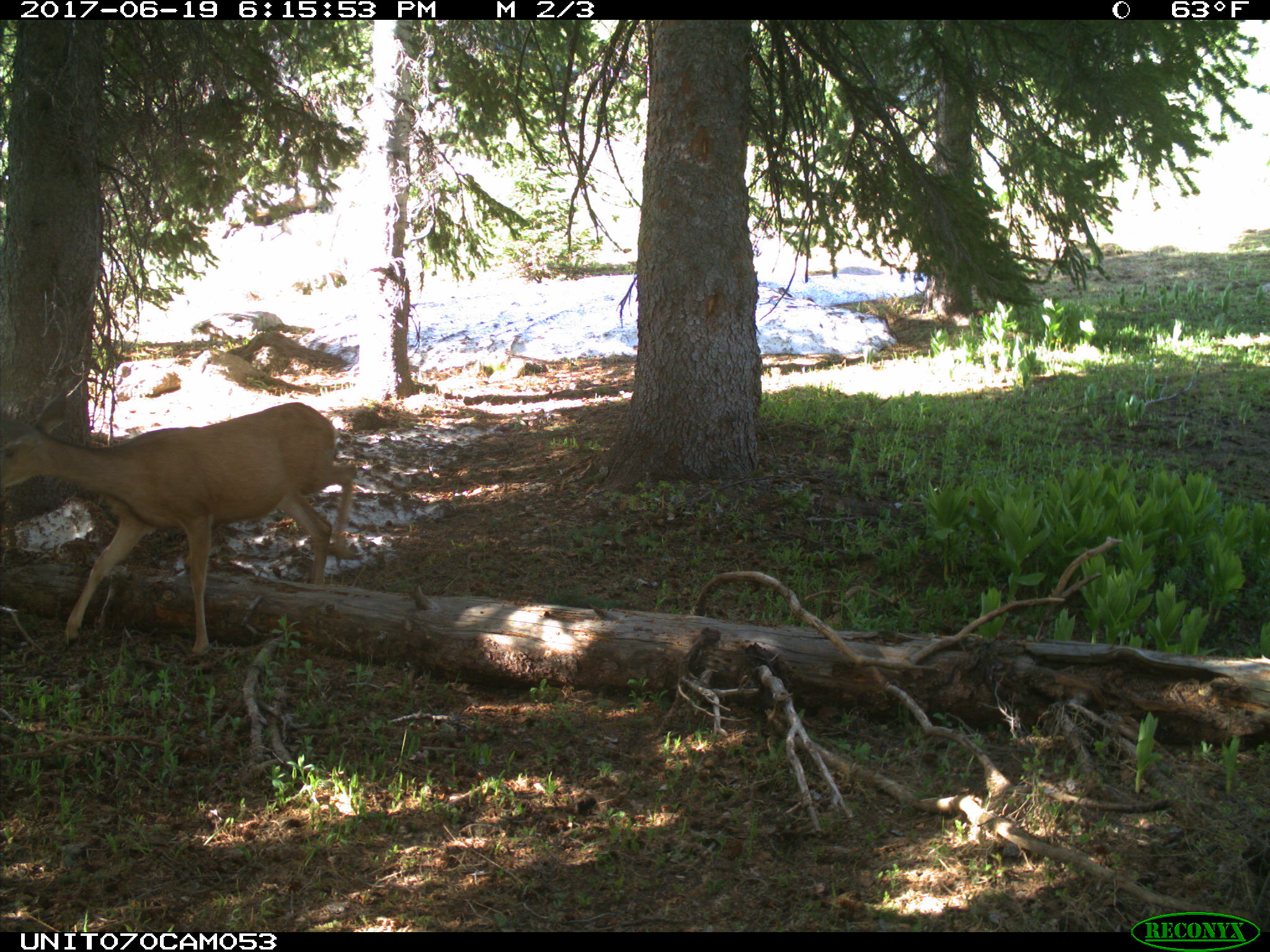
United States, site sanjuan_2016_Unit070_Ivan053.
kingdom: Animalia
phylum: Chordata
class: Mammalia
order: Artiodactyla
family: Cervidae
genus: Odocoileus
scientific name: Odocoileus hemionus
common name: mule deer